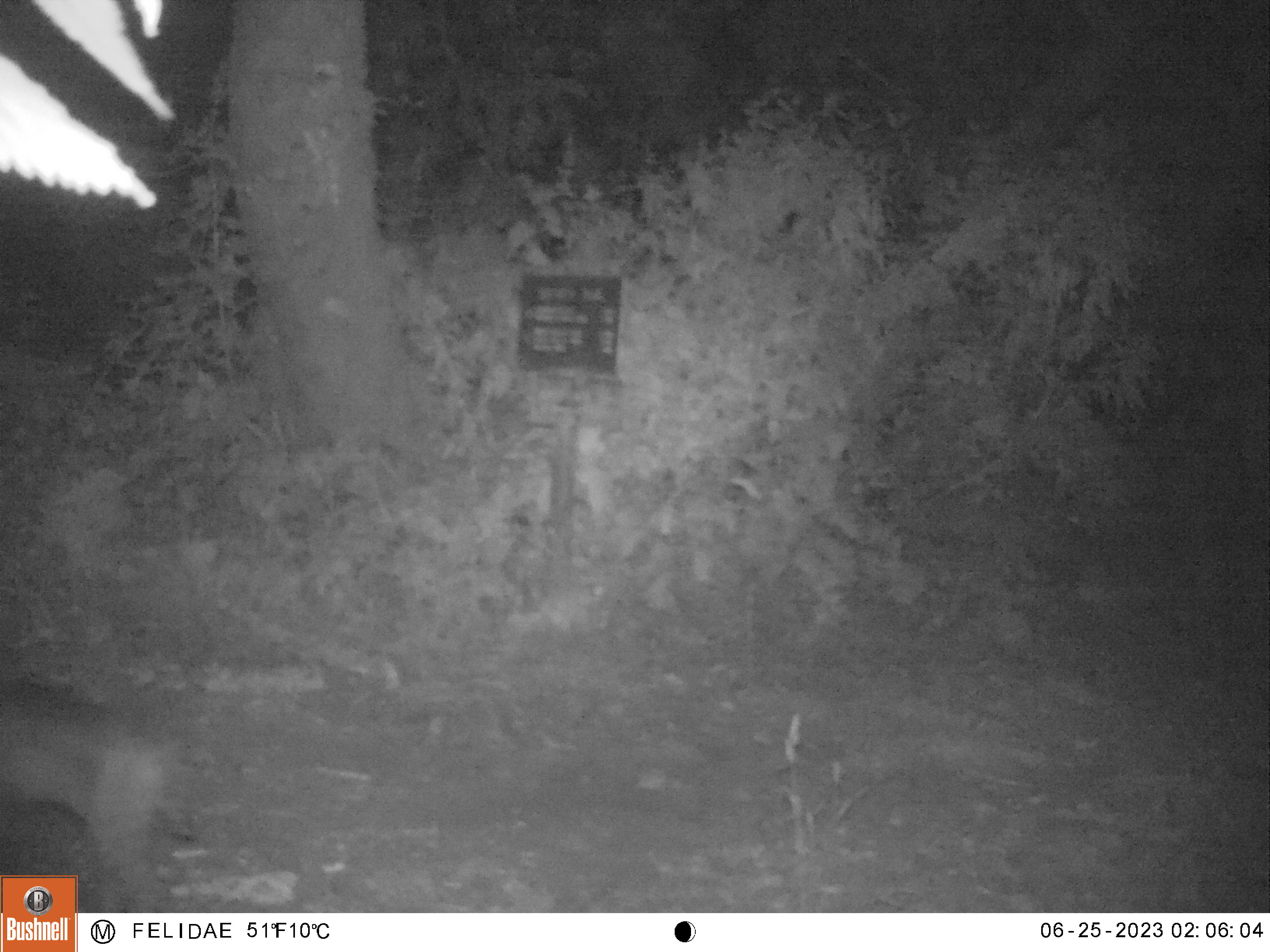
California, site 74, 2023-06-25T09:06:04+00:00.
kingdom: Animalia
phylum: Chordata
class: Mammalia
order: Carnivora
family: Felidae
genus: Lynx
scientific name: Lynx rufus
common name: bobcat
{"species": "bobcat (Lynx rufus)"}